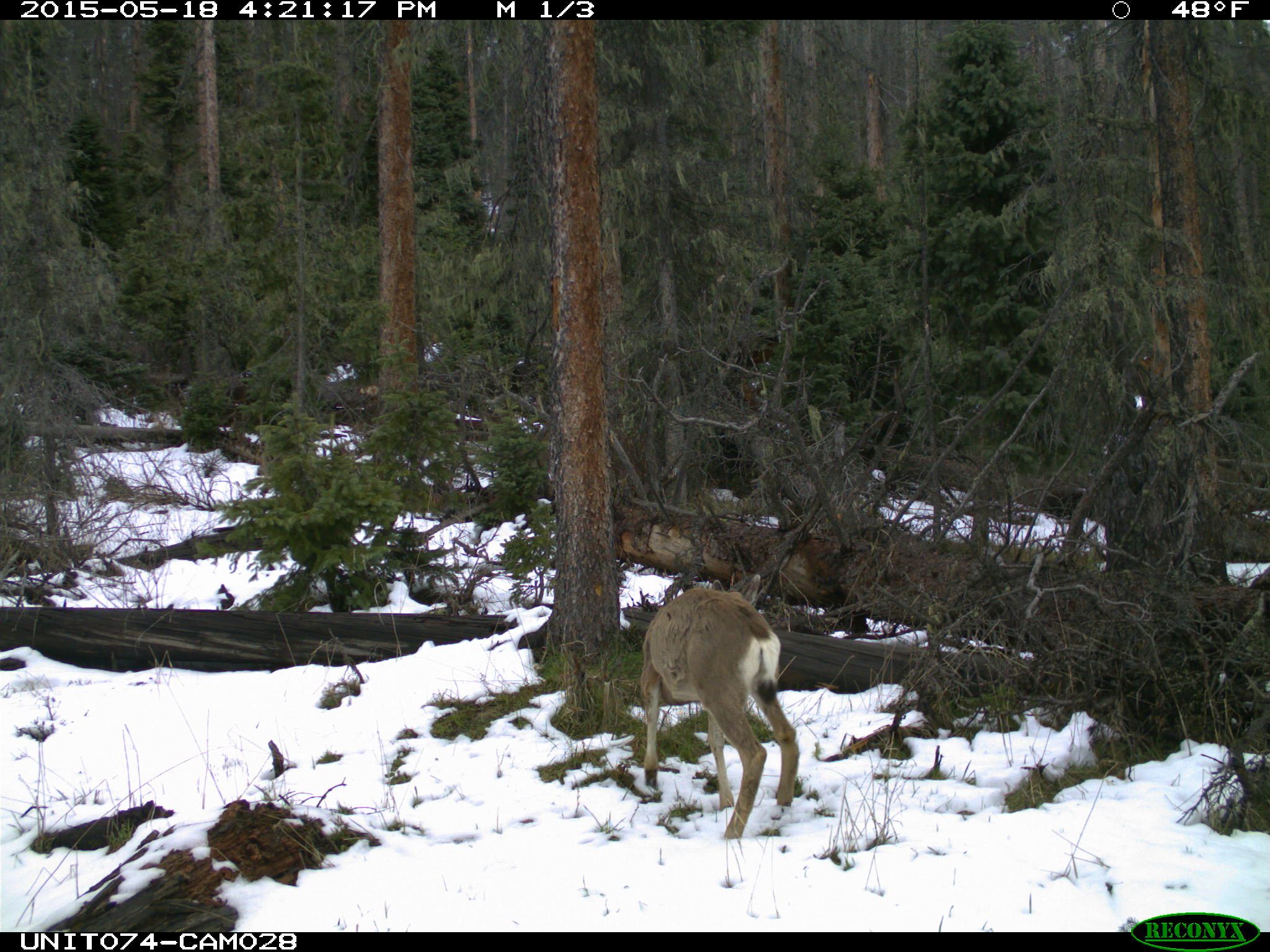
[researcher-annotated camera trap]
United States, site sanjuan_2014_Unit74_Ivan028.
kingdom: Animalia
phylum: Chordata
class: Mammalia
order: Artiodactyla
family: Cervidae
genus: Odocoileus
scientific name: Odocoileus hemionus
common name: mule deer